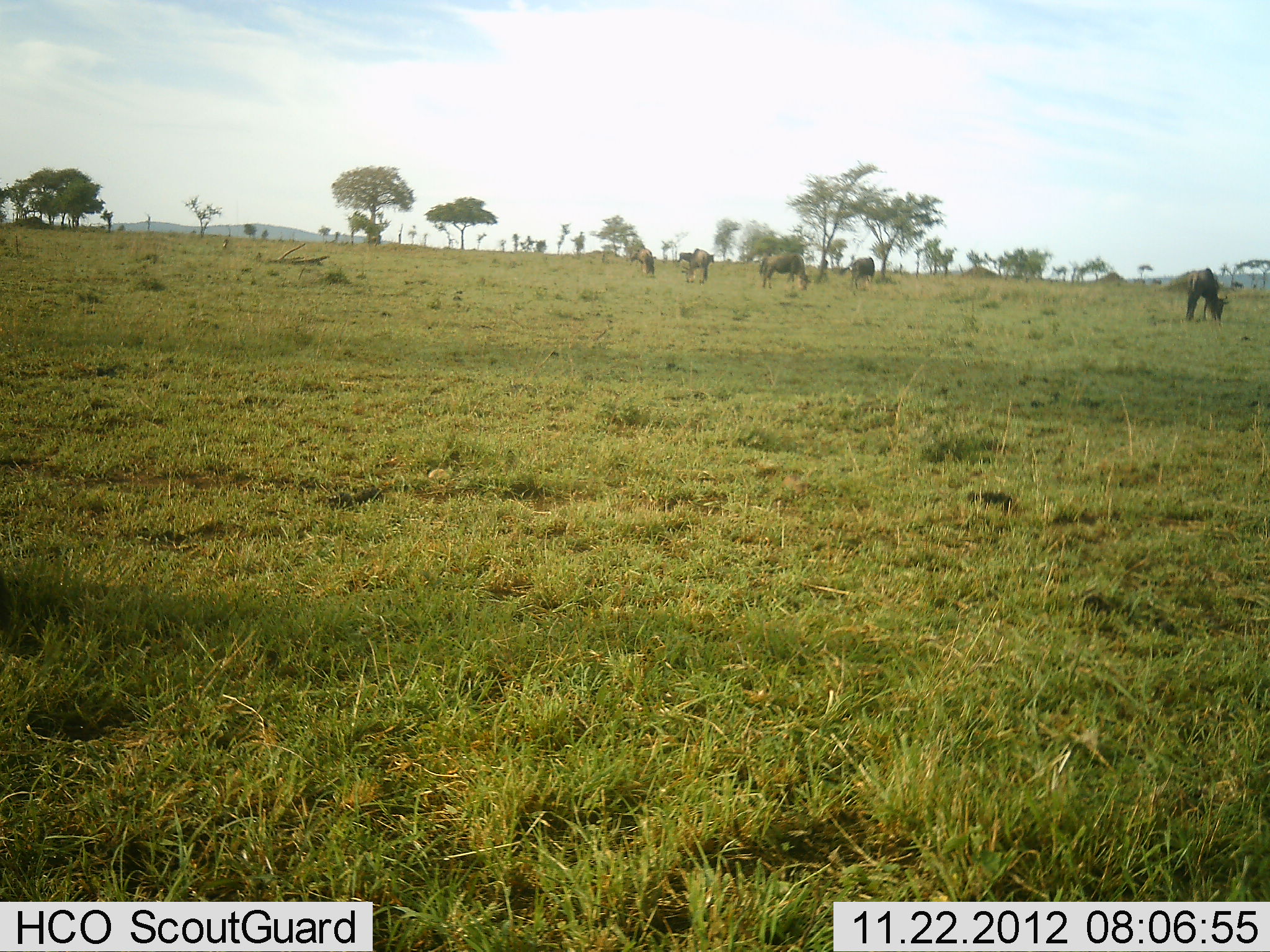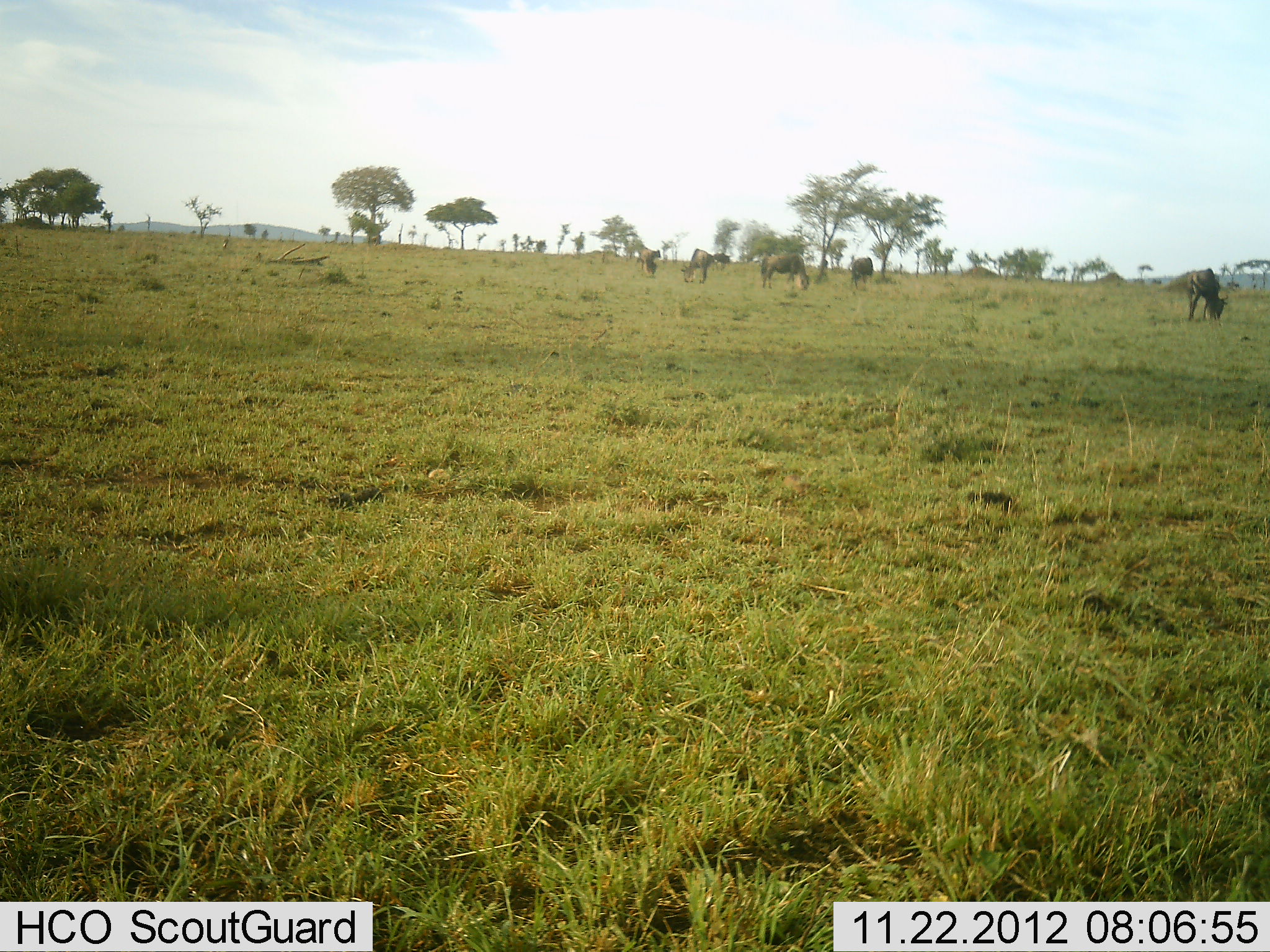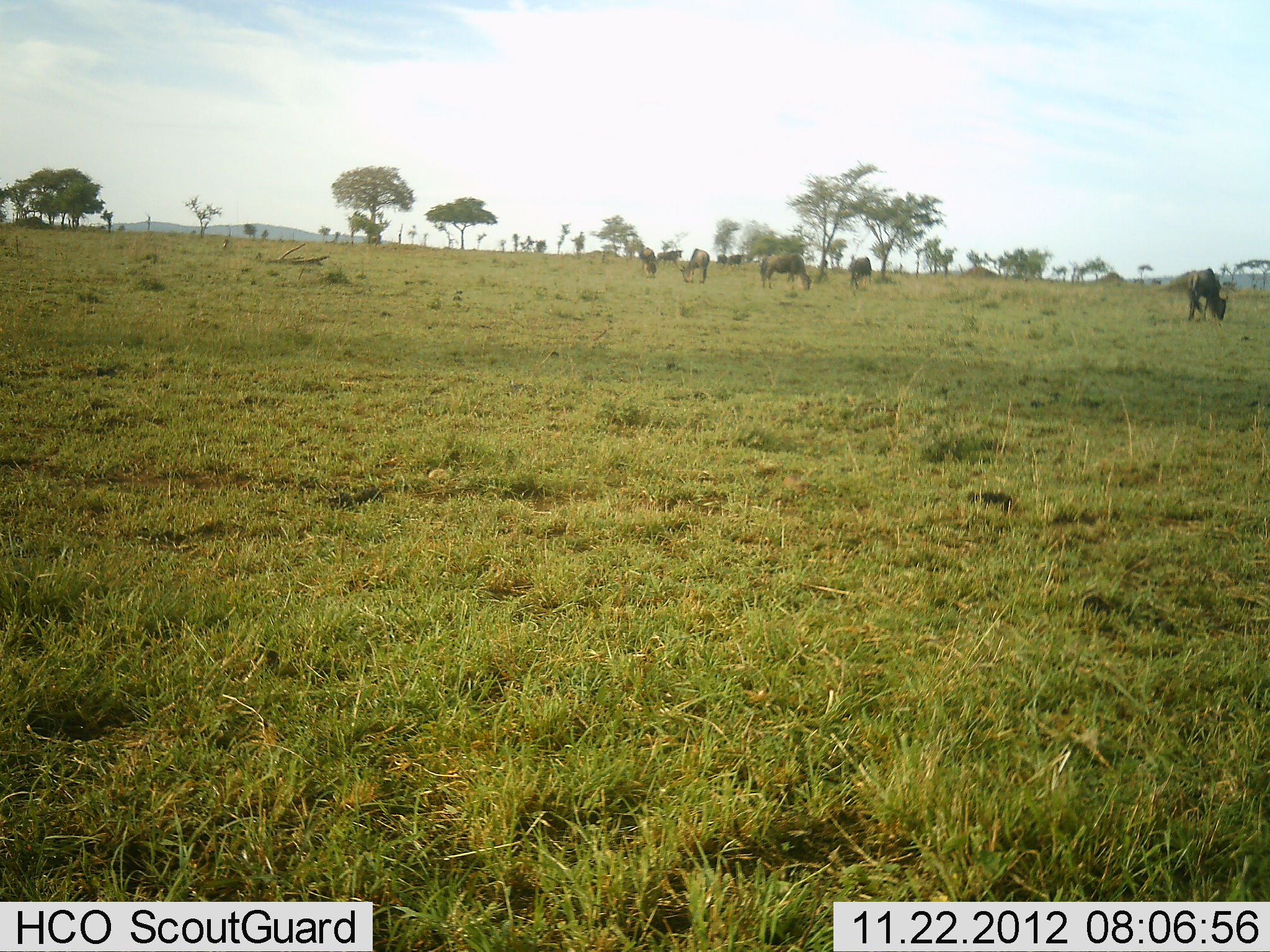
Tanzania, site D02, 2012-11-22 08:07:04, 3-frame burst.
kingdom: Animalia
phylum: Chordata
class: Mammalia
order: Artiodactyla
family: Bovidae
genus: Connochaetes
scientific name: Connochaetes taurinus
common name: blue wildebeest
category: wildebeest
Wildebeest (blue wildebeest) (Connochaetes taurinus), count 7. Behavior (volunteer vote fractions): standing 33%, resting 6%, moving 61%, interacting 6%. Young present (vote fraction): 0%. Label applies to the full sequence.